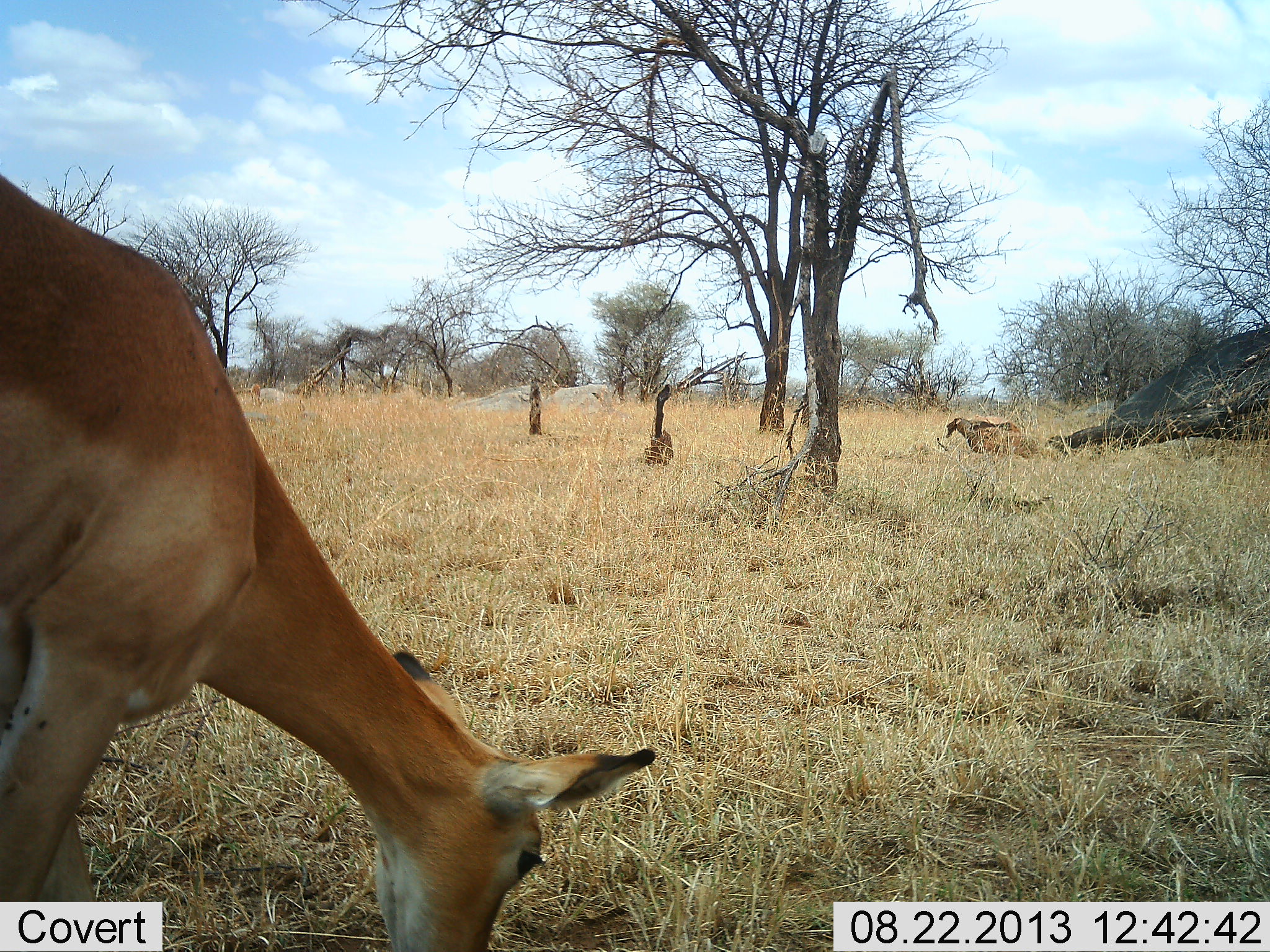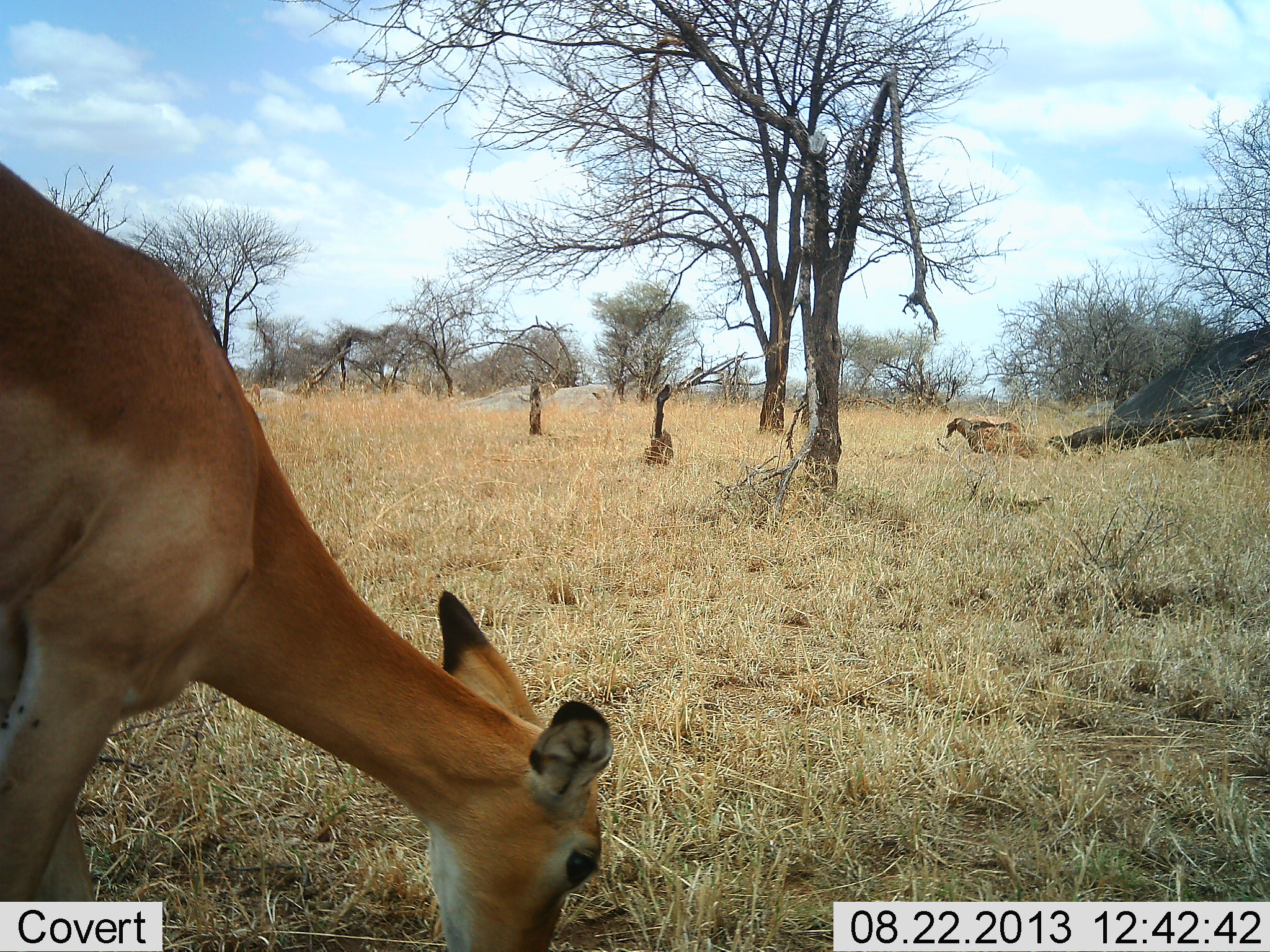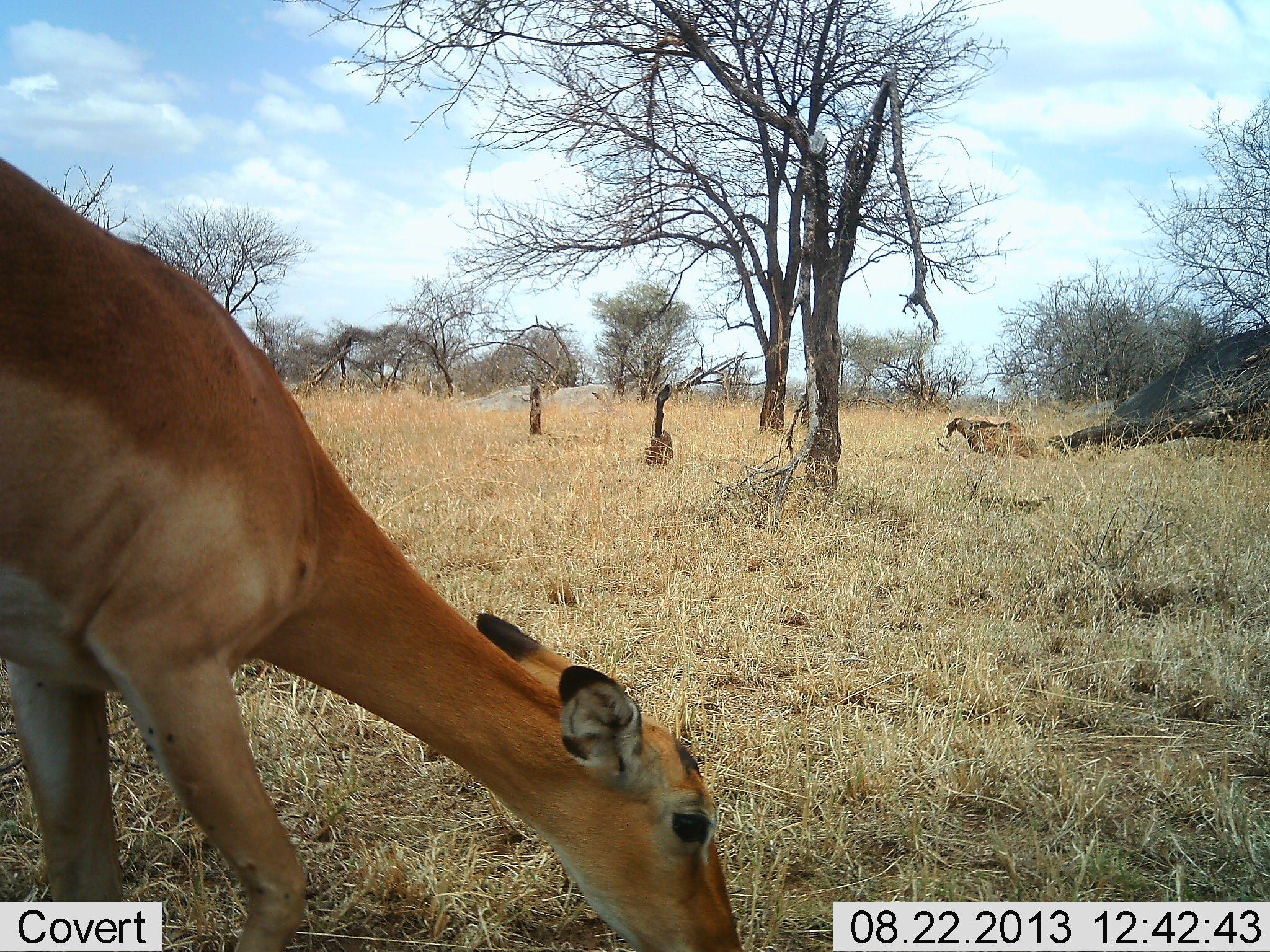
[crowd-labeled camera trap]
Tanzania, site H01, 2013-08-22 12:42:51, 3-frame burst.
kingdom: Animalia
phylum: Chordata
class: Mammalia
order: Artiodactyla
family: Bovidae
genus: Aepyceros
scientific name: Aepyceros melampus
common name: impala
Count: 1.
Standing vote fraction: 38%.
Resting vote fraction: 0%.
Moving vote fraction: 0%.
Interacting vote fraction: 0%.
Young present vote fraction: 0%.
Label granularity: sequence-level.